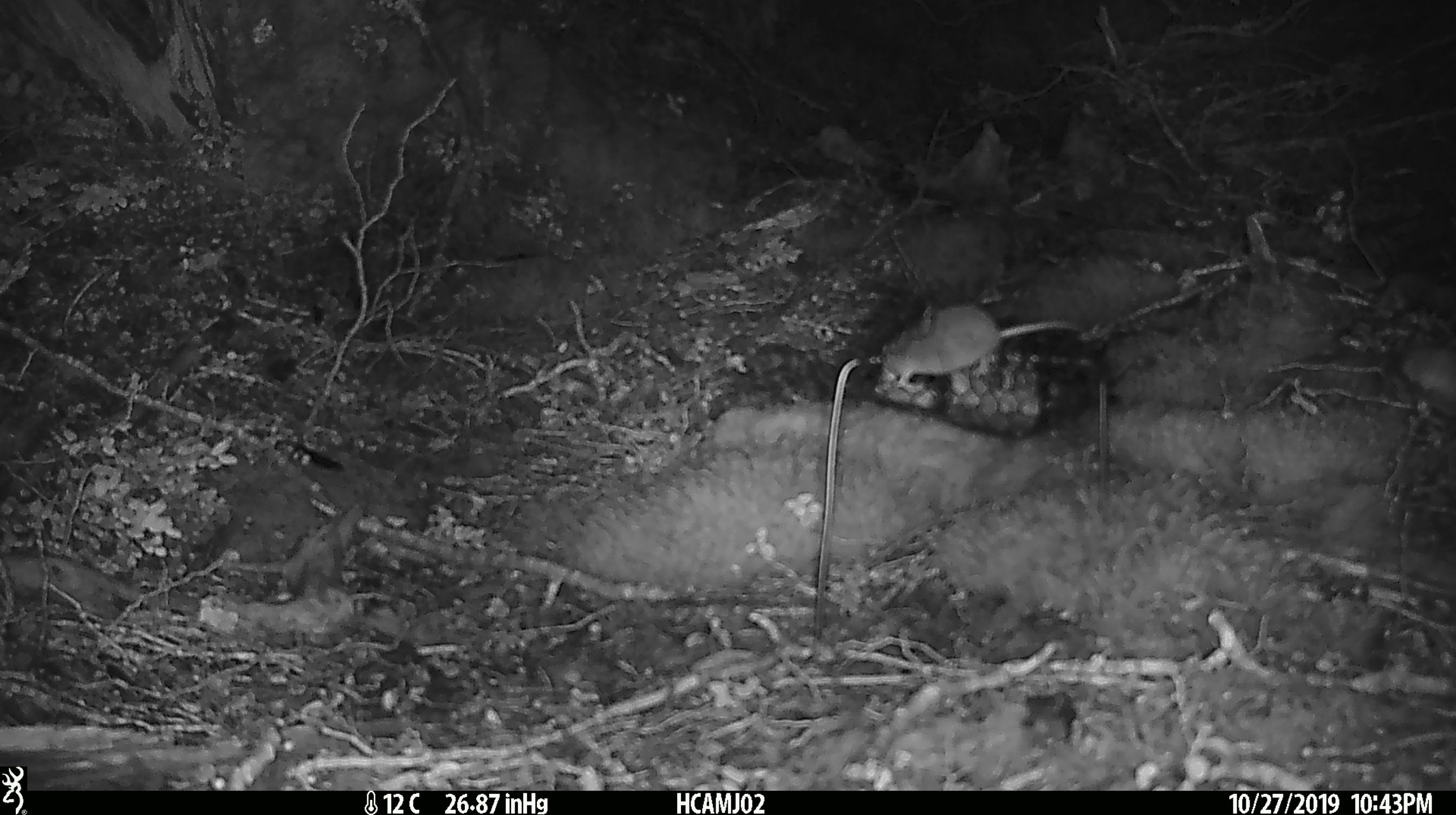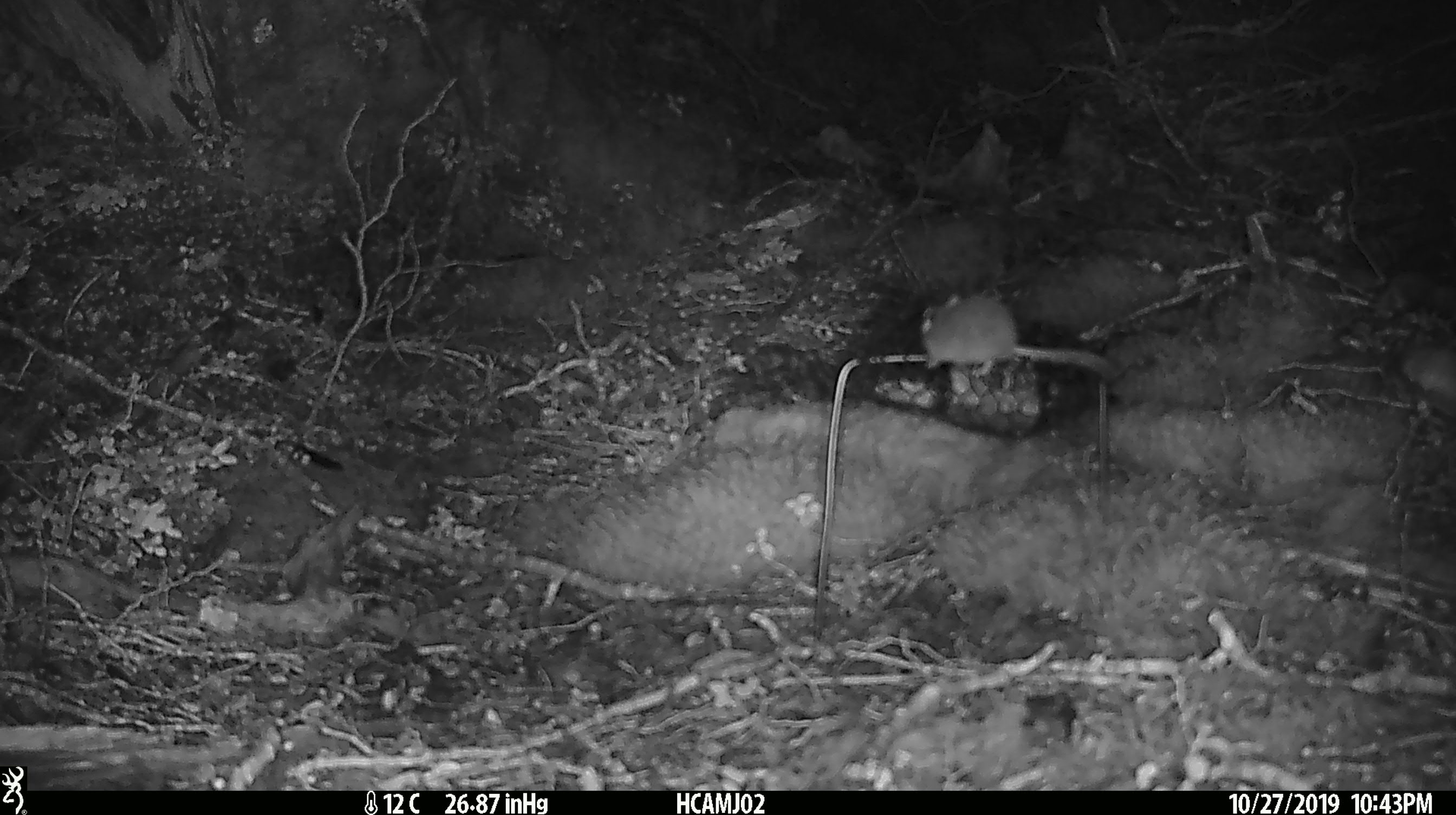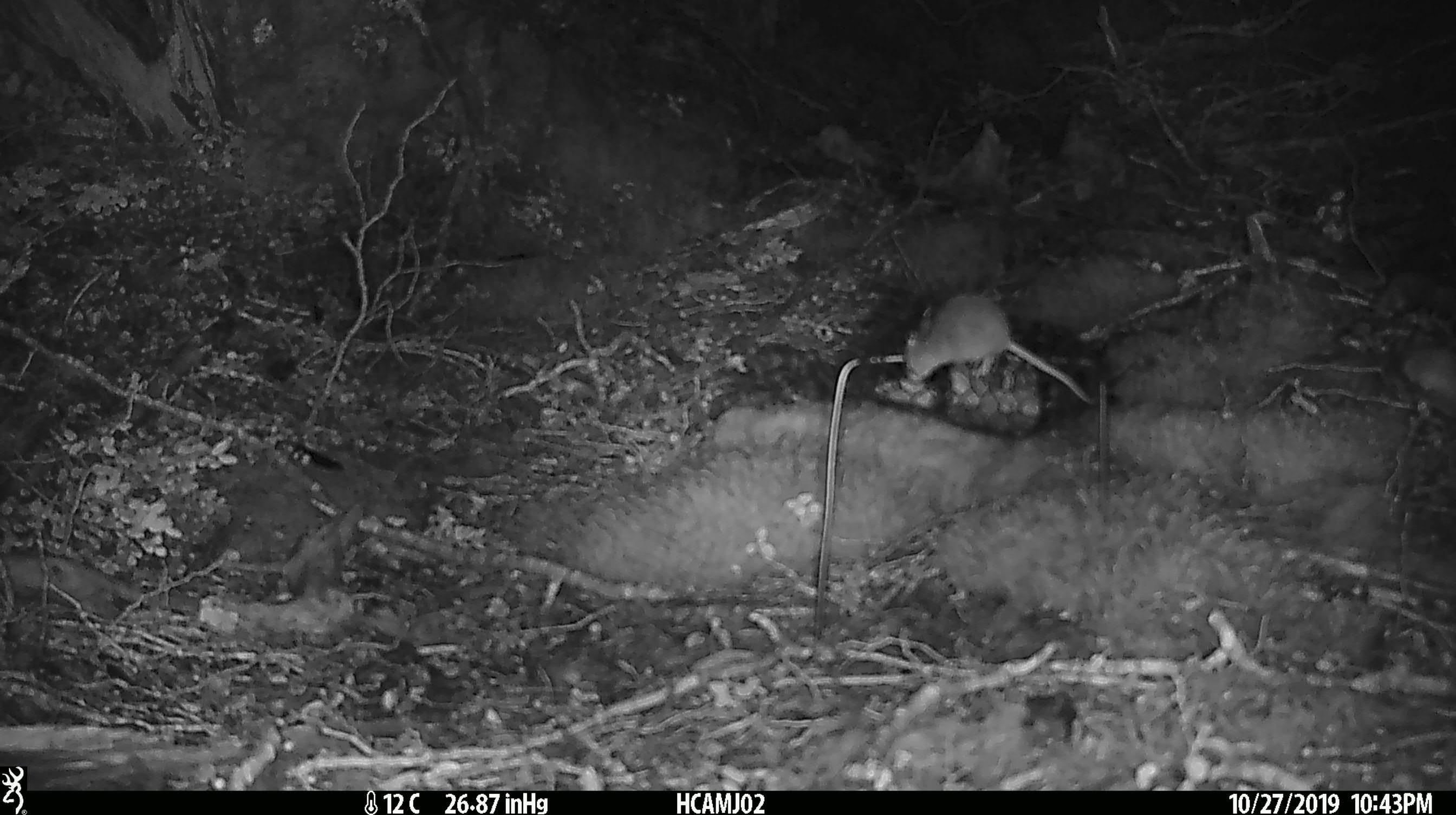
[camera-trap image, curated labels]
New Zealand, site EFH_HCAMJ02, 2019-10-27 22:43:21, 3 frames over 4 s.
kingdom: Animalia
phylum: Chordata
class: Mammalia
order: Rodentia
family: Muridae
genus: Mus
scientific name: Mus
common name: mouse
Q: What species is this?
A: Mouse (Mus).